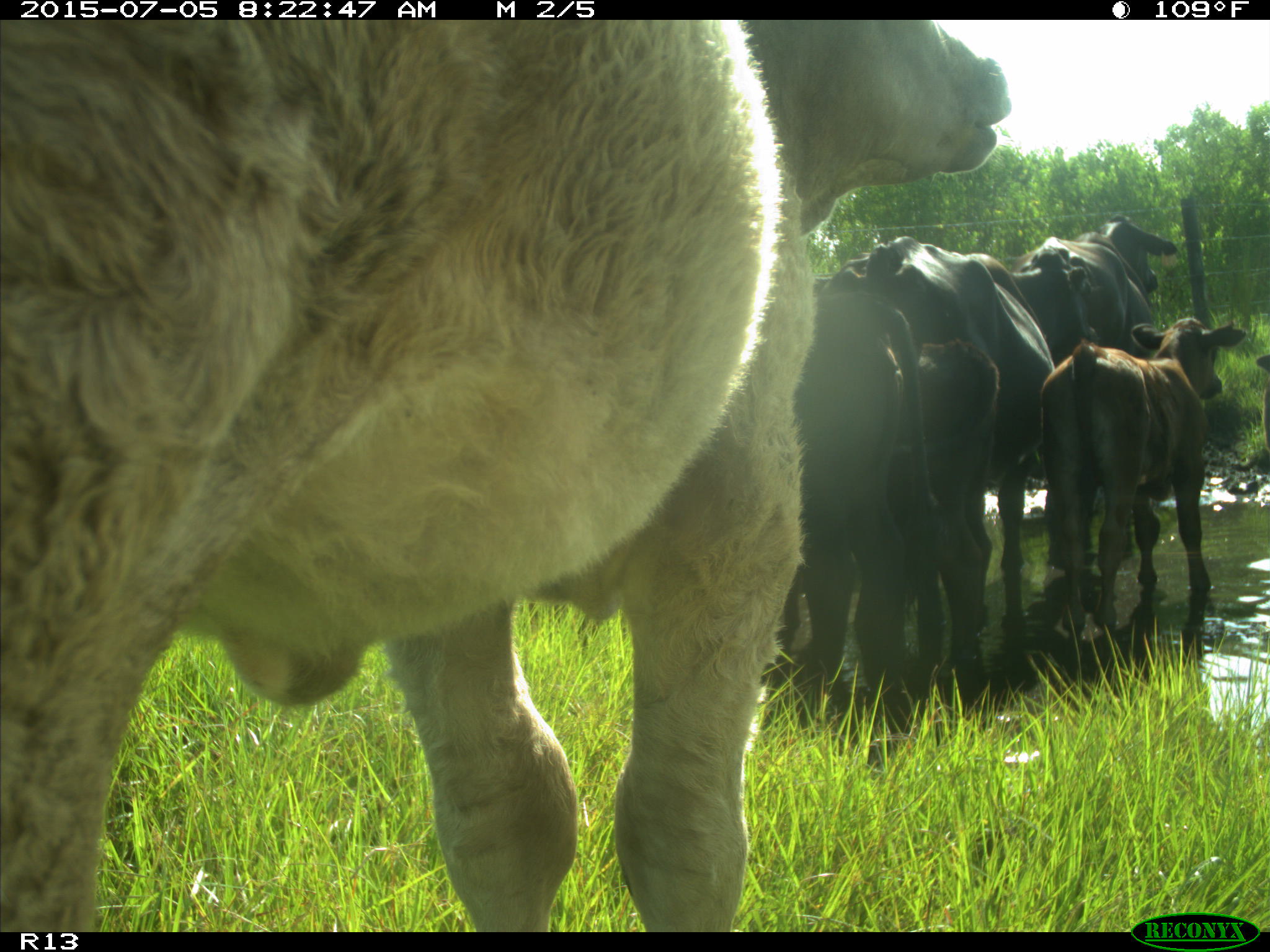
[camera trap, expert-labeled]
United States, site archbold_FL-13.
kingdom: Animalia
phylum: Chordata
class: Mammalia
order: Artiodactyla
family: Bovidae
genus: Bos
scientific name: Bos taurus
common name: domestic cow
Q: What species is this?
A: Bos taurus (domestic cow).